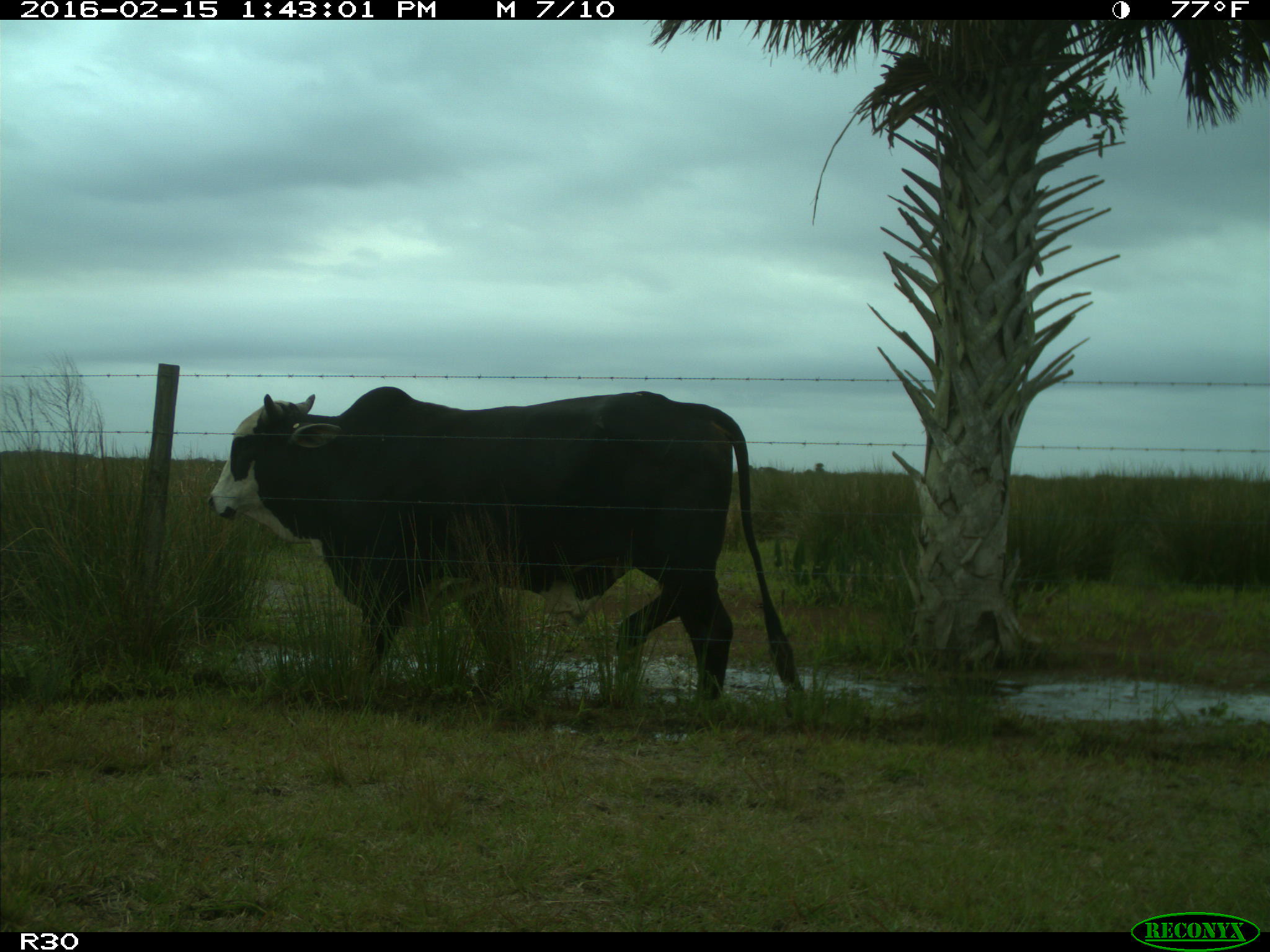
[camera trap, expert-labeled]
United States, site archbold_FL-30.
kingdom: Animalia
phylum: Chordata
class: Mammalia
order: Artiodactyla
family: Bovidae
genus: Bos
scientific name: Bos taurus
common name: domestic cow